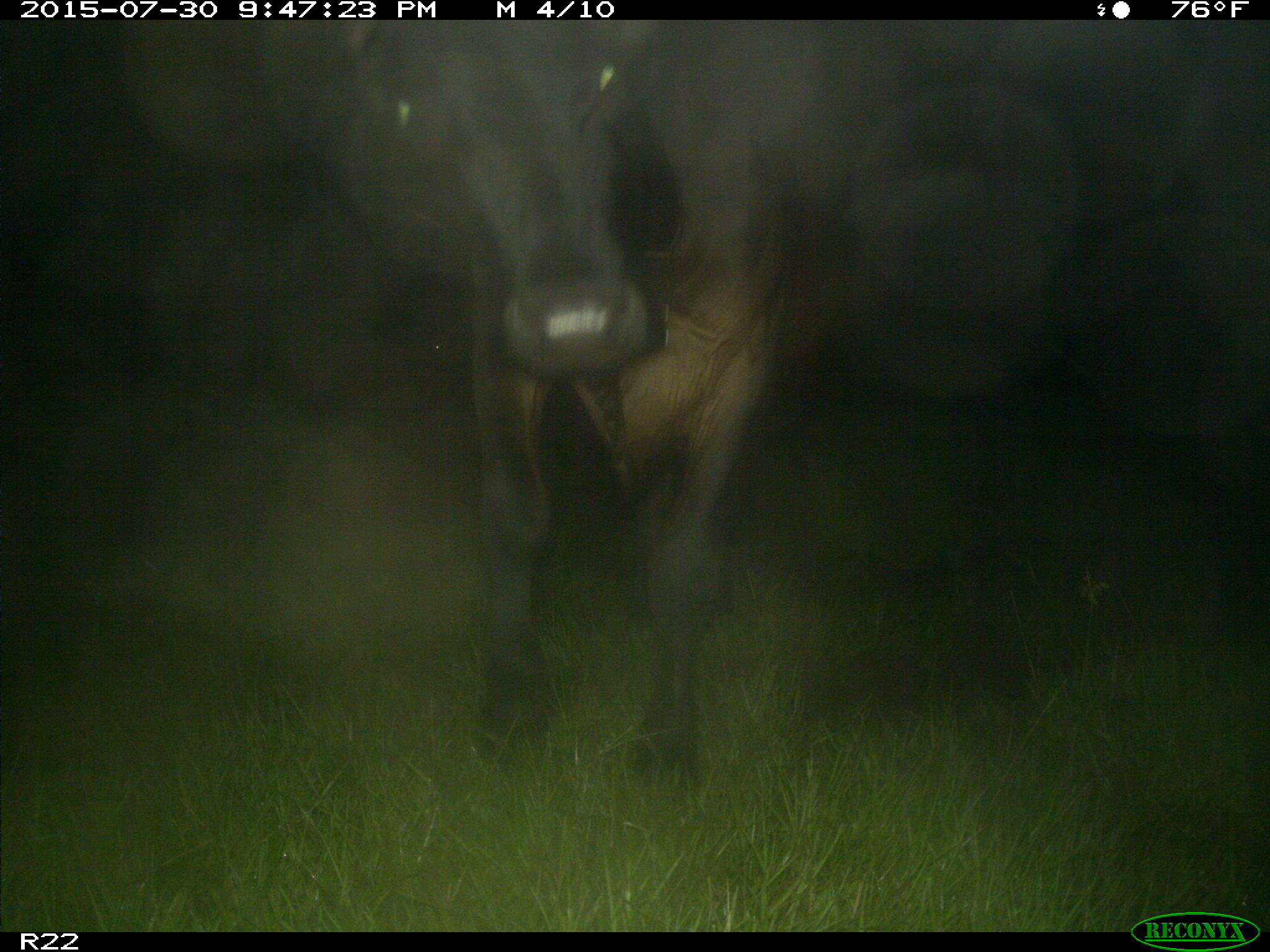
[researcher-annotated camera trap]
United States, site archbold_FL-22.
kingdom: Animalia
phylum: Chordata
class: Mammalia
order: Artiodactyla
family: Bovidae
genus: Bos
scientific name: Bos taurus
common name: domestic cow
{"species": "Bos taurus (domestic cow)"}